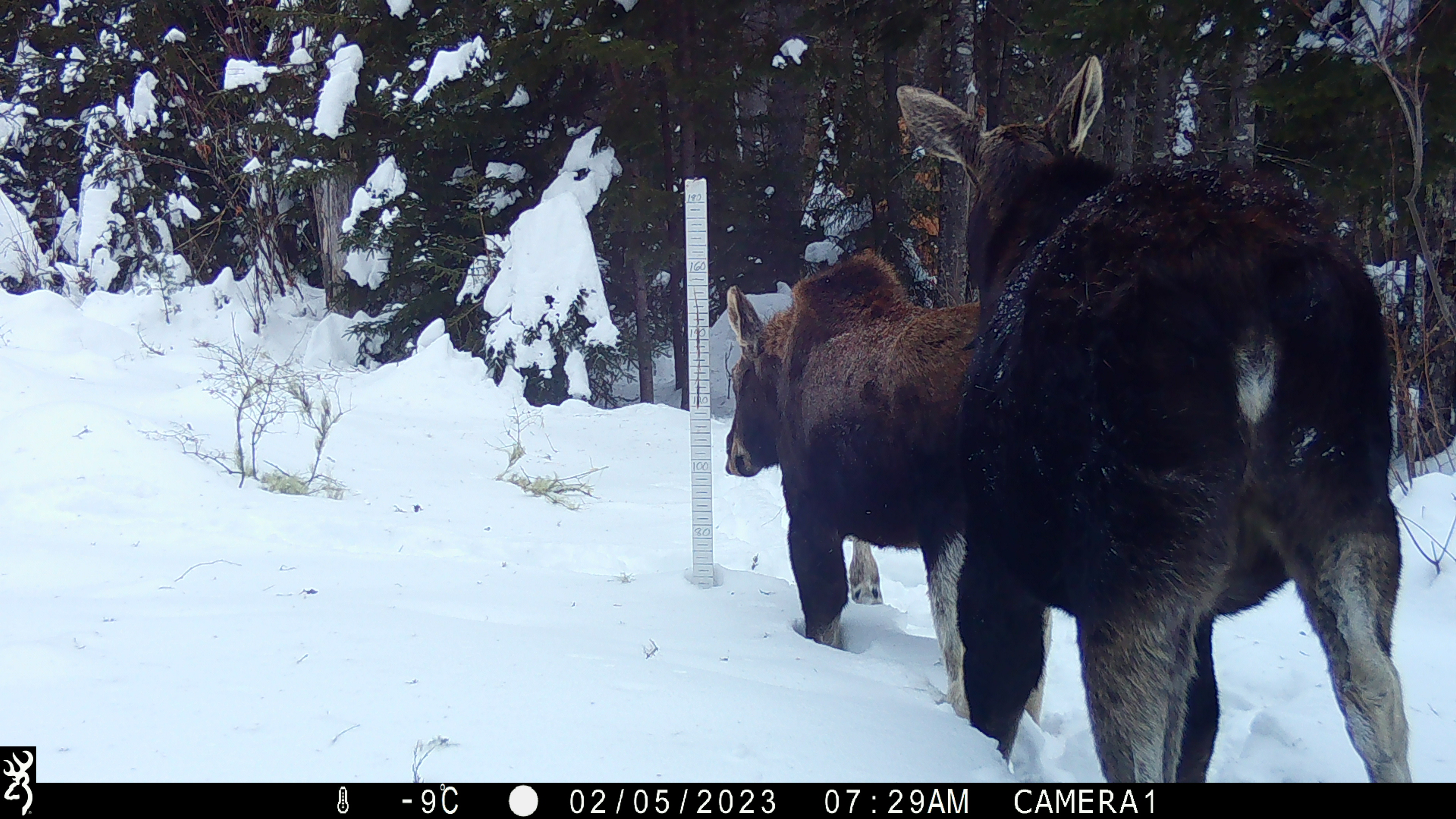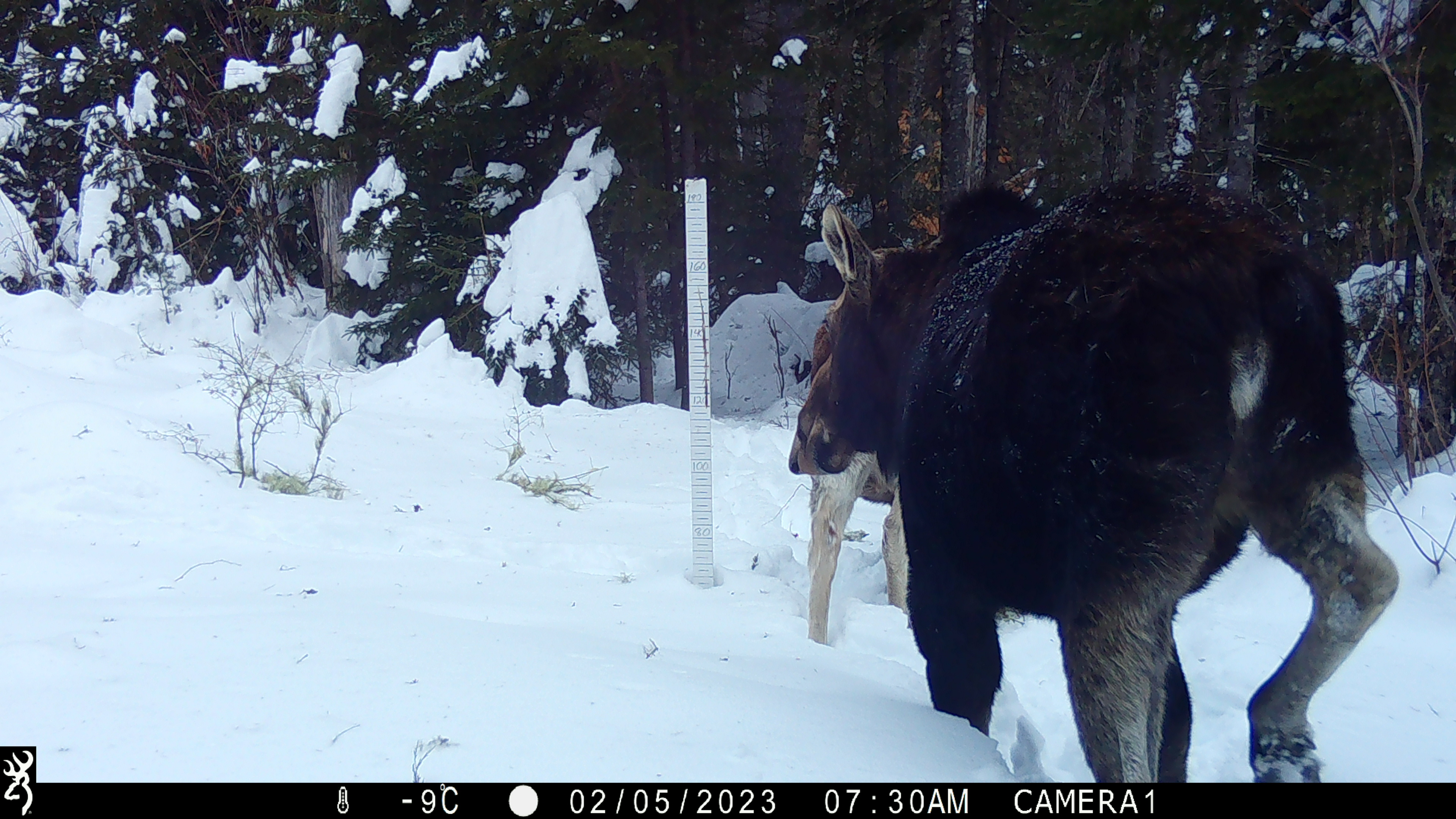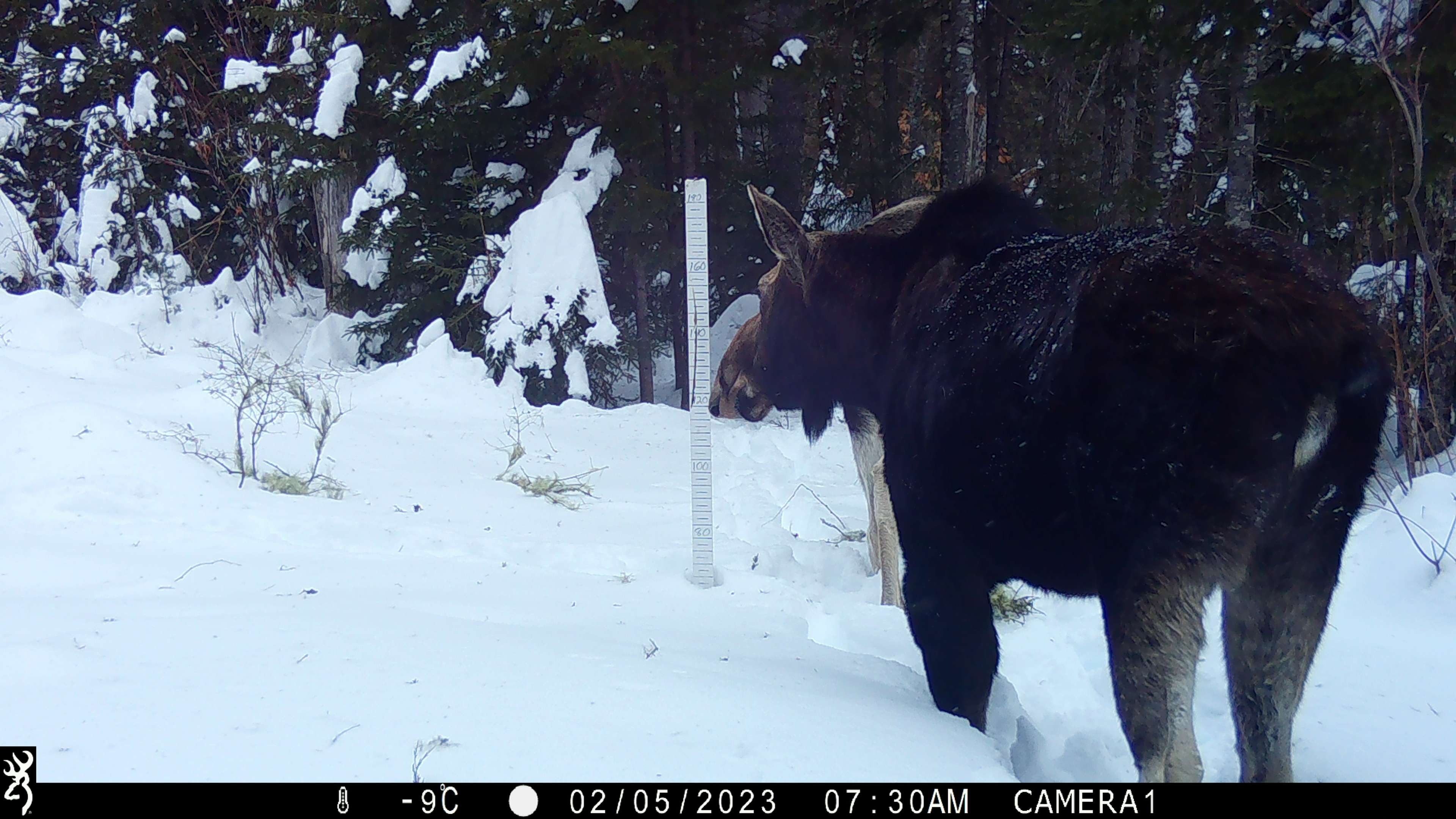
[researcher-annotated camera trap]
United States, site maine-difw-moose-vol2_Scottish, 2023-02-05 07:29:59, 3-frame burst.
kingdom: Animalia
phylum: Chordata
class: Mammalia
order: Artiodactyla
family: Cervidae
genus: Alces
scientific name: Alces alces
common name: moose